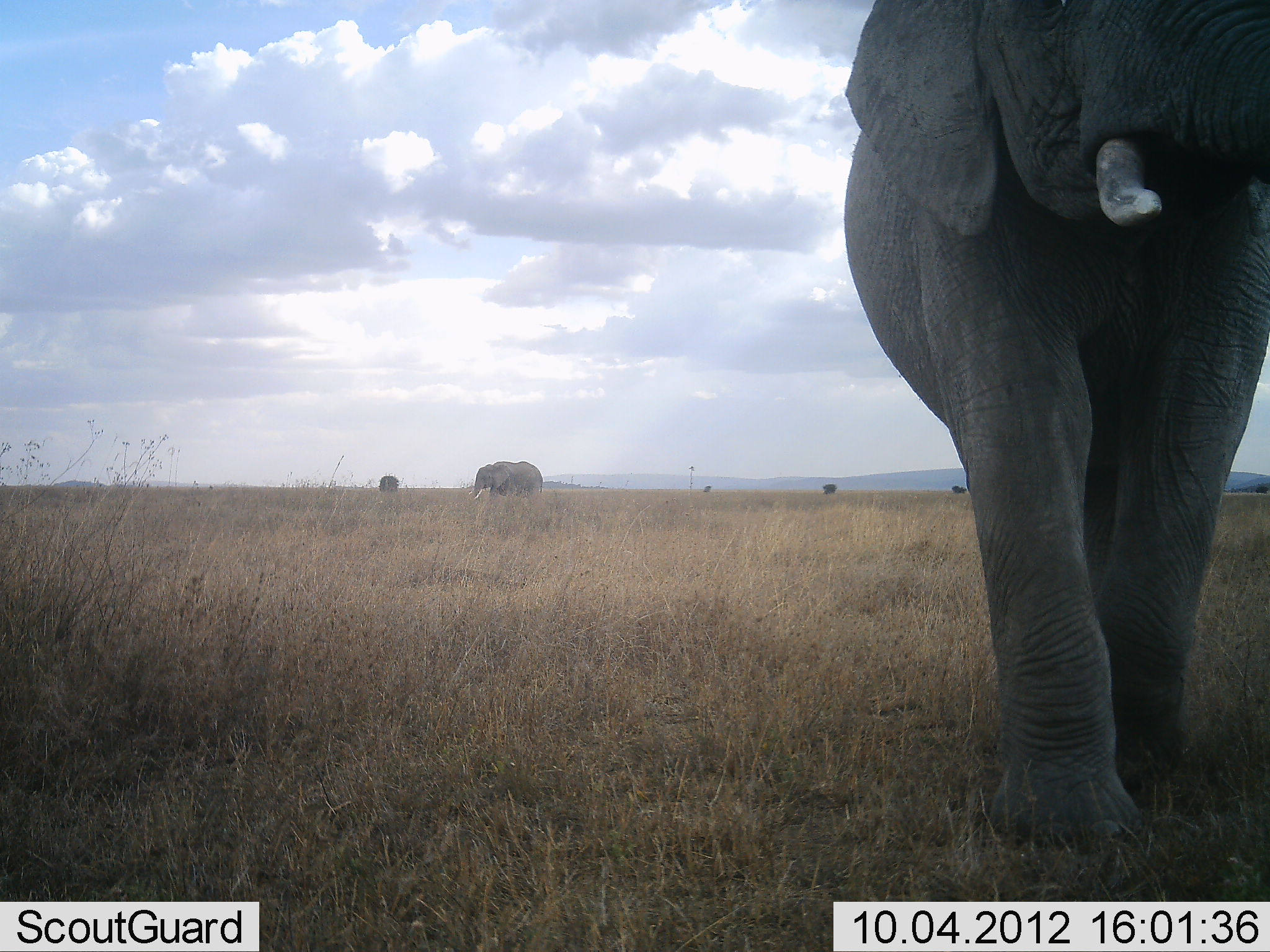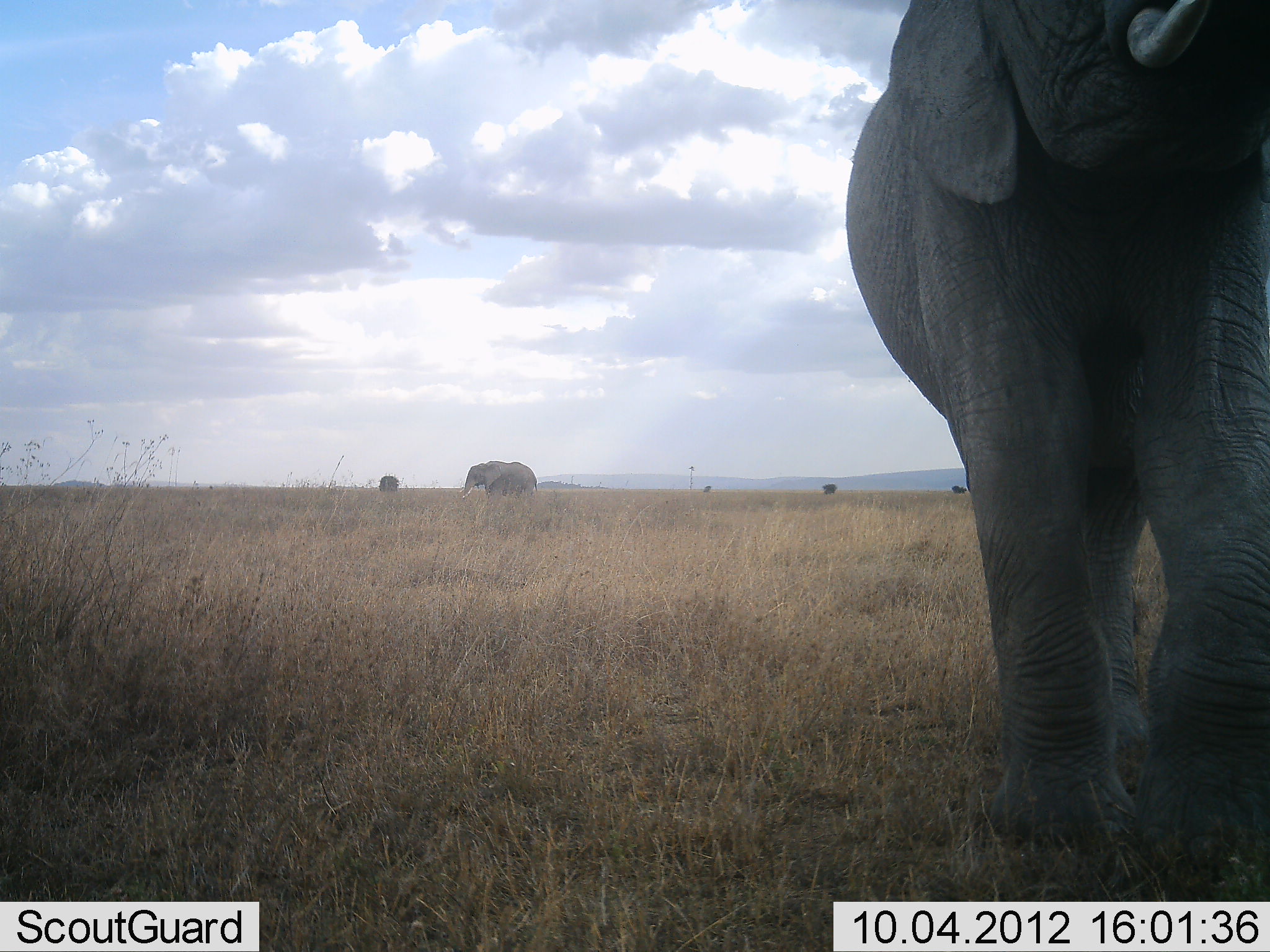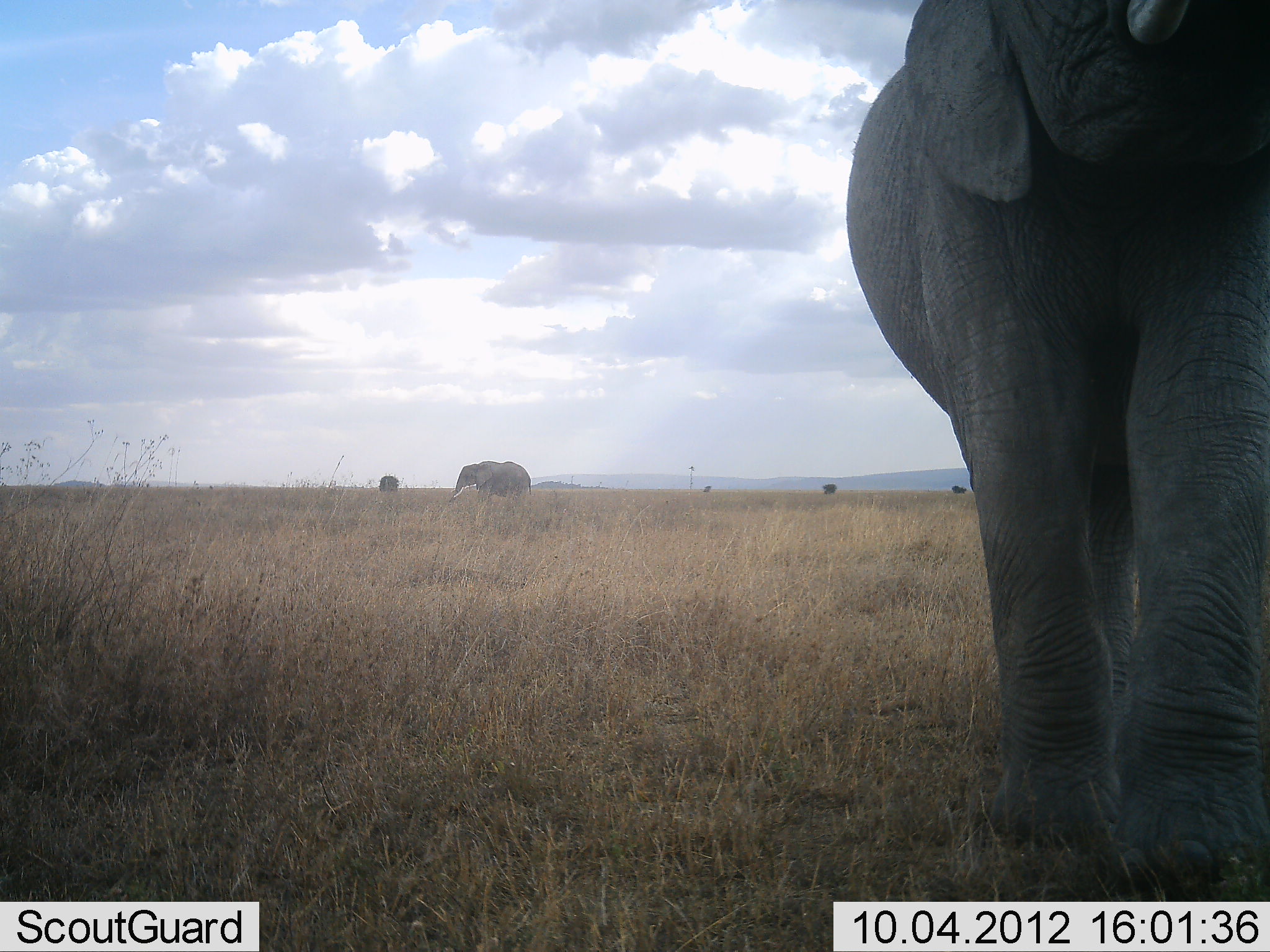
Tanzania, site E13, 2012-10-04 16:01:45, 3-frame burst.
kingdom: Animalia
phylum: Chordata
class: Mammalia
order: Proboscidea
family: Elephantidae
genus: Loxodonta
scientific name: Loxodonta africana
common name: african bush elephant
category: elephant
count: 2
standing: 30%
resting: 0%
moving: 90%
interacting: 0%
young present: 0%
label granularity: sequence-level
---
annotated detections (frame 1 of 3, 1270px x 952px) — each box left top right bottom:
animal: 839 1 1270 845; 464 462 545 500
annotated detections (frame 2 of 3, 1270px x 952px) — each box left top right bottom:
animal: 842 0 1270 847; 456 458 543 508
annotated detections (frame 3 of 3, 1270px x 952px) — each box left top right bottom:
animal: 842 1 1270 898; 448 460 533 502